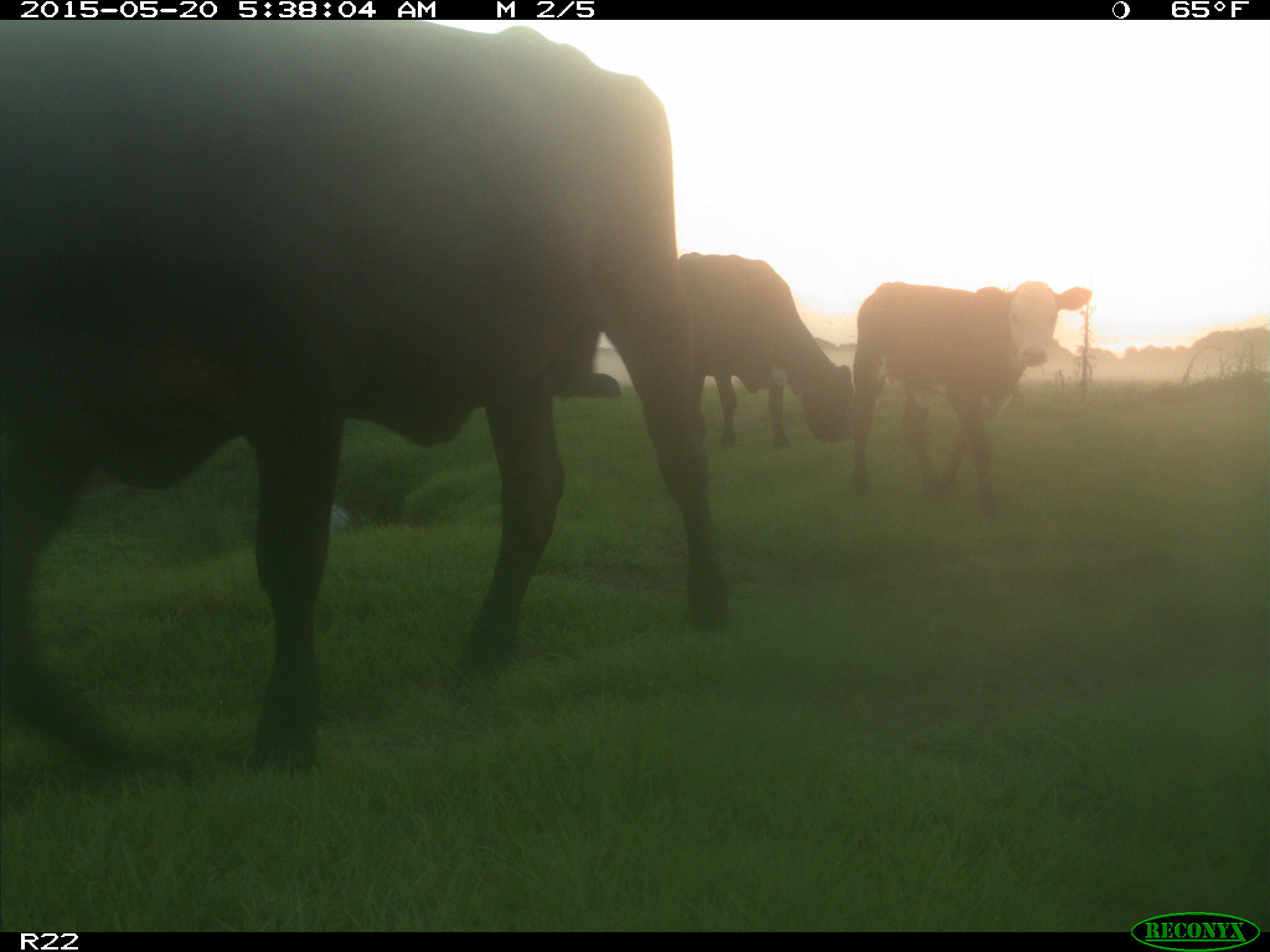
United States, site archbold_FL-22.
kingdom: Animalia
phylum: Chordata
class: Mammalia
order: Artiodactyla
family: Bovidae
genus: Bos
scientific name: Bos taurus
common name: domestic cow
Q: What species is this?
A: Bos taurus (domestic cow).